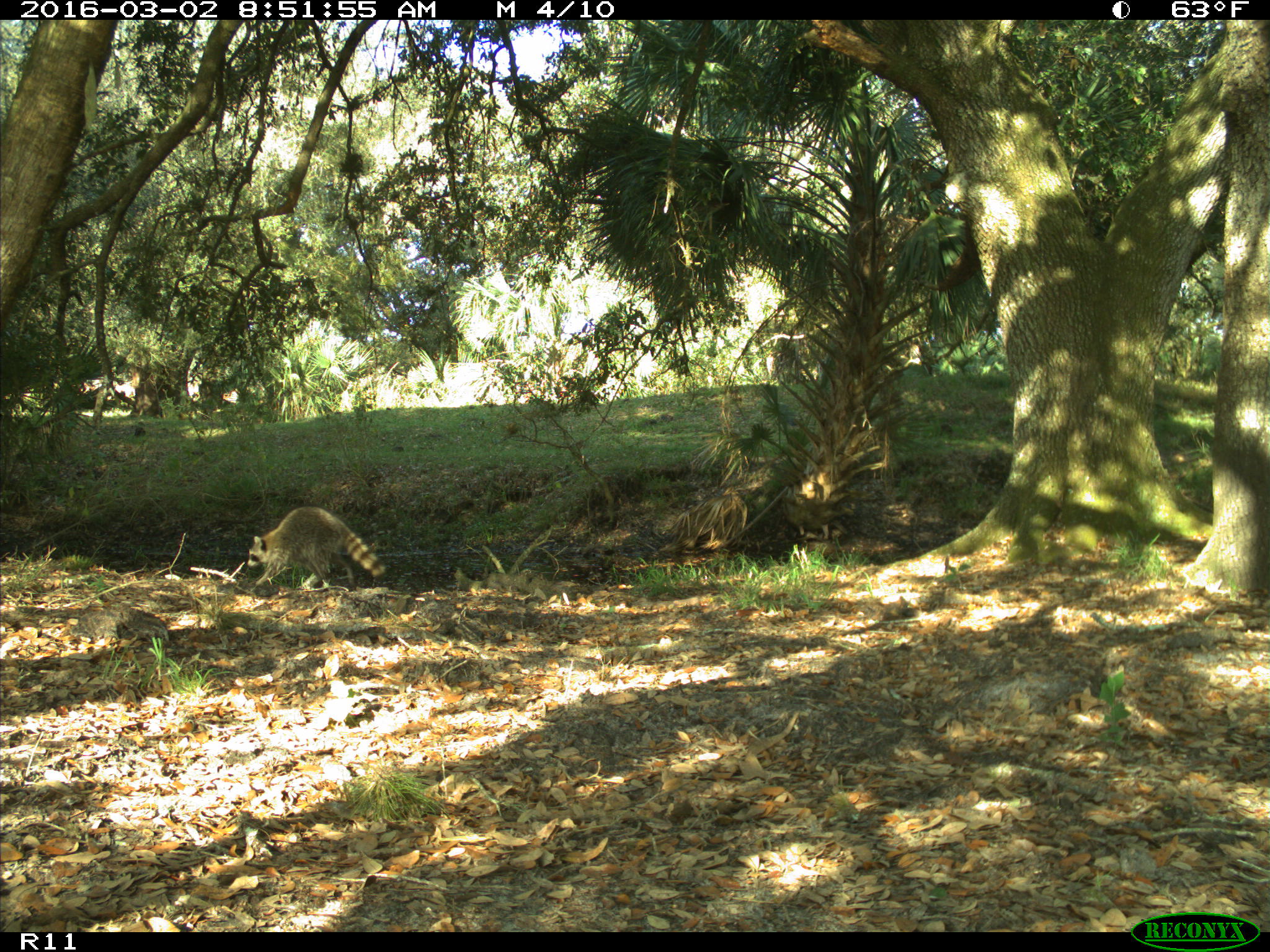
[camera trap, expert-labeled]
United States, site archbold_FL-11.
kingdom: Animalia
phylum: Chordata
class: Mammalia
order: Carnivora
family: Procyonidae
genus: Procyon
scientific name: Procyon lotor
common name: common raccoon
Procyon lotor (common raccoon).